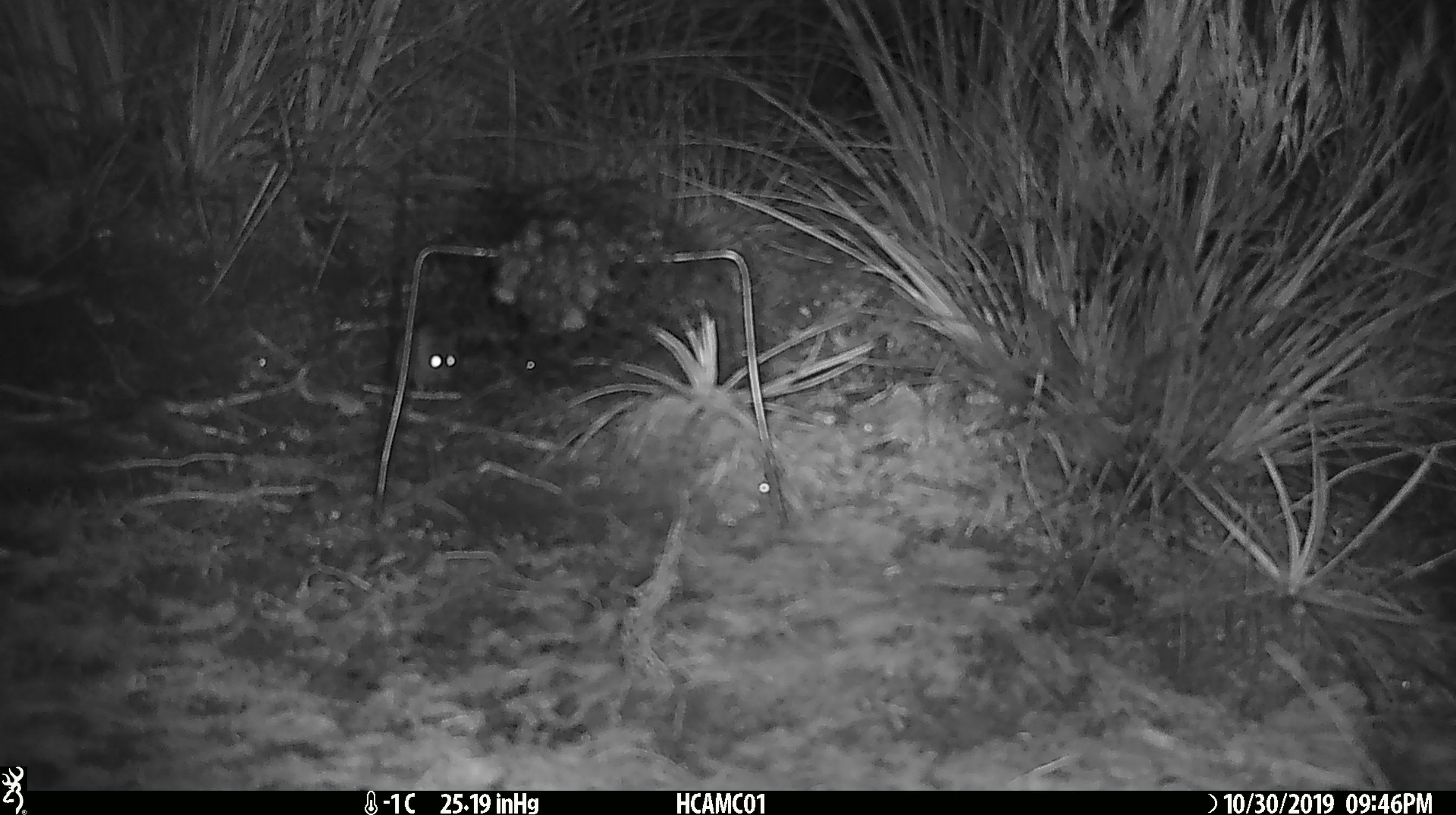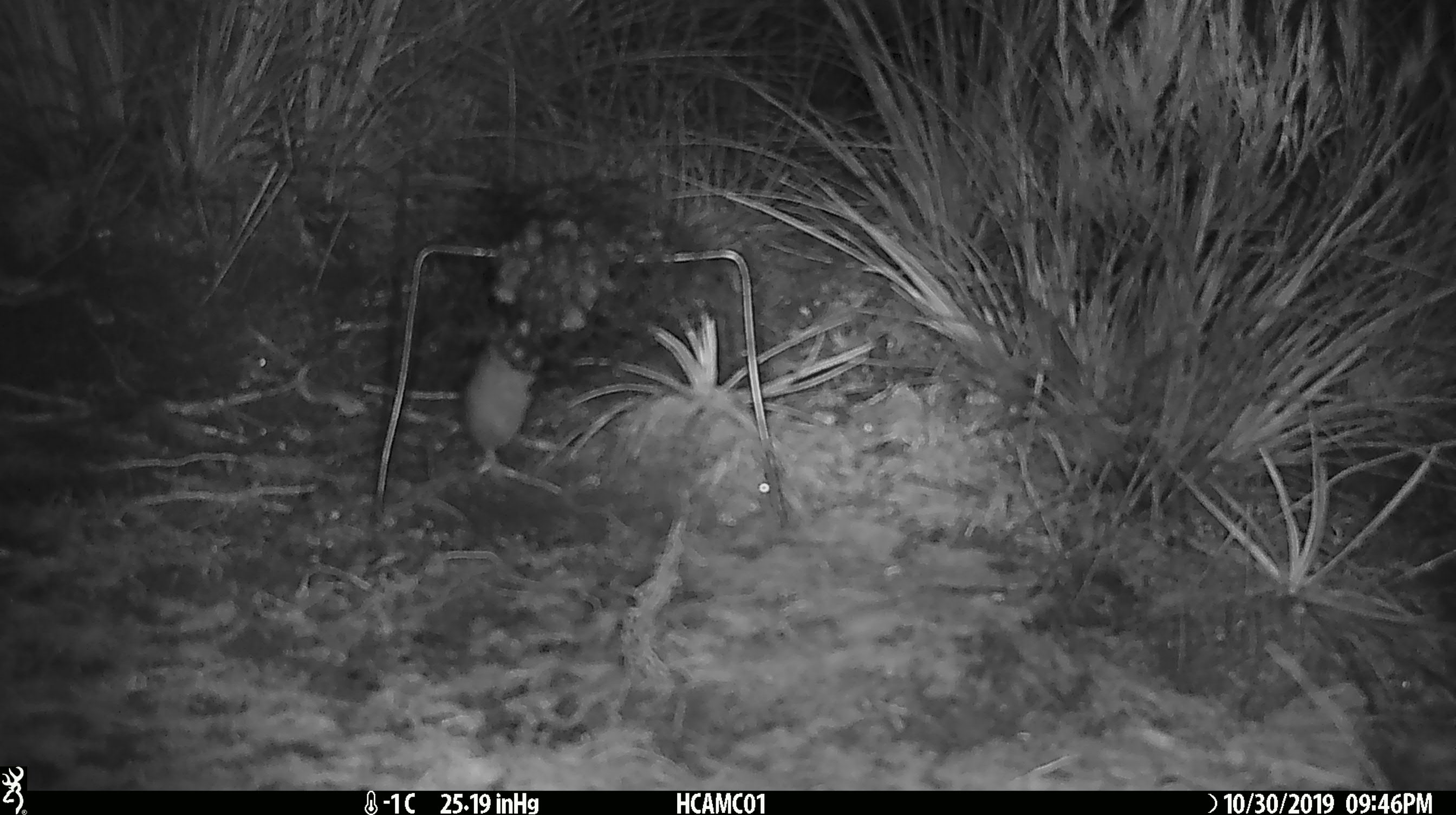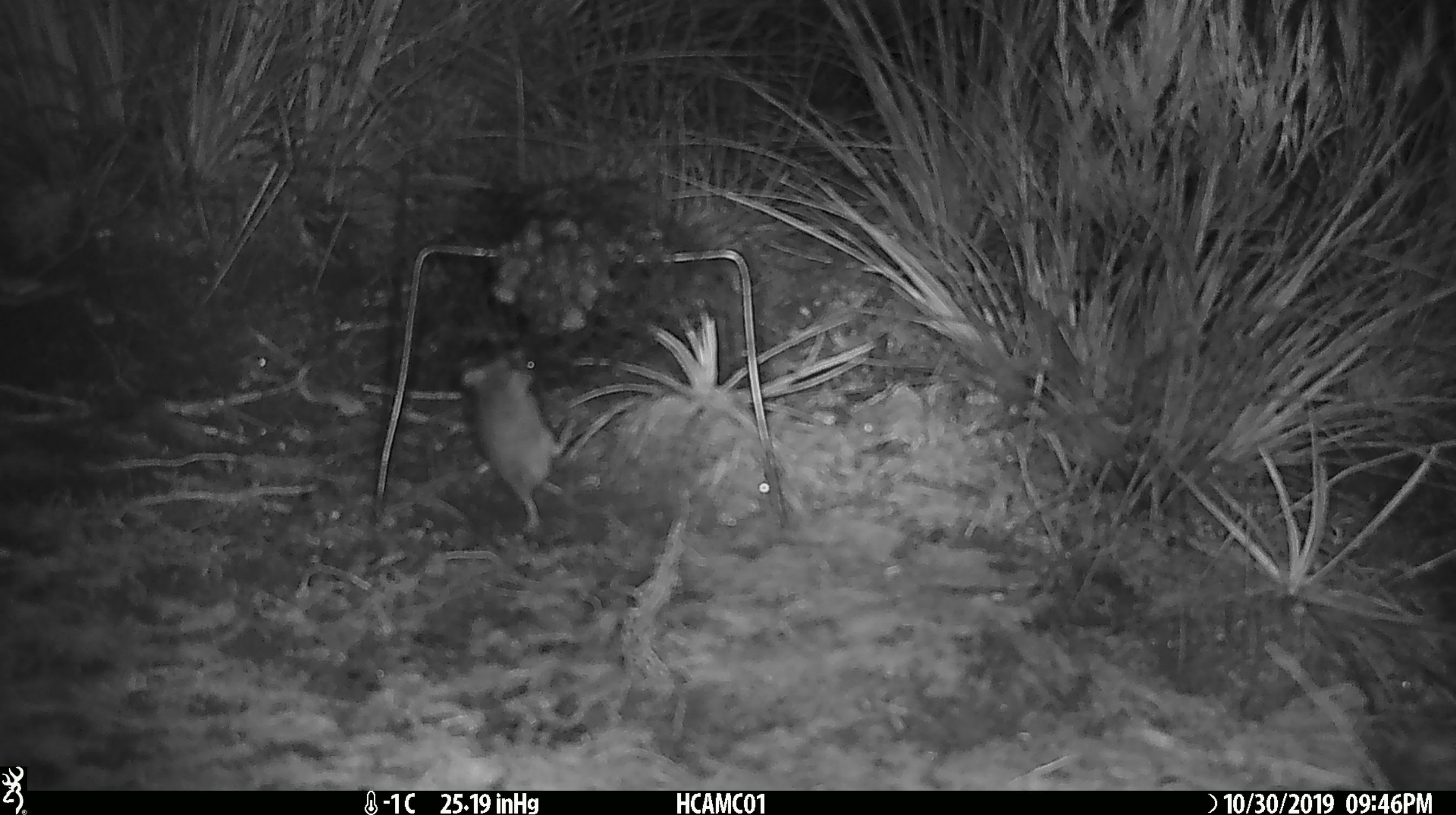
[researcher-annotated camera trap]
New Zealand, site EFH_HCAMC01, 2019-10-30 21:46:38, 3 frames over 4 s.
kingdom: Animalia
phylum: Chordata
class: Mammalia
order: Rodentia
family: Muridae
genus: Mus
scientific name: Mus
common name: mouse